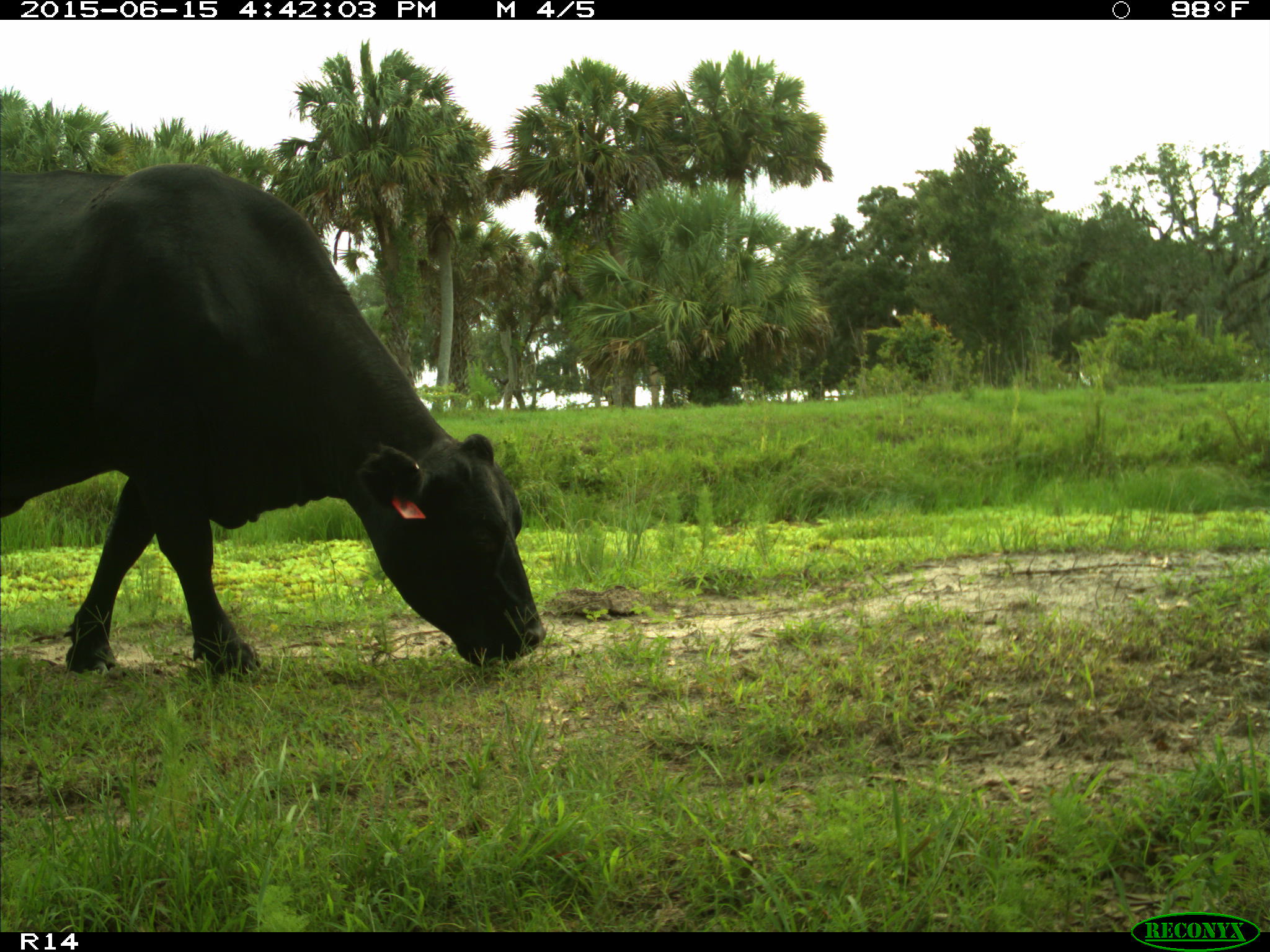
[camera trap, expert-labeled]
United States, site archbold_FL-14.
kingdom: Animalia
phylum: Chordata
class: Mammalia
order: Artiodactyla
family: Bovidae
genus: Bos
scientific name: Bos taurus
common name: domestic cow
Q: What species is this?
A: Bos taurus (domestic cow).